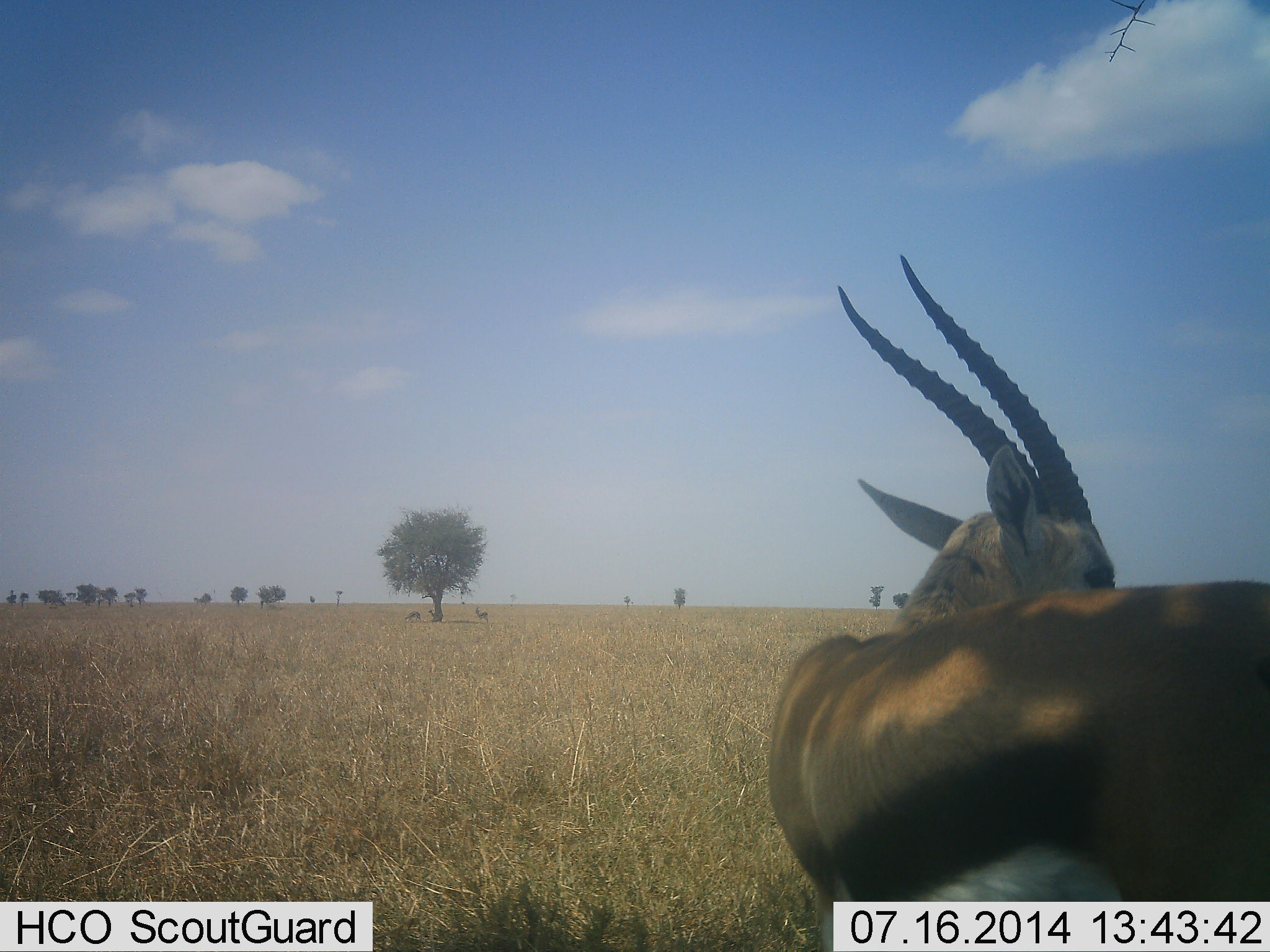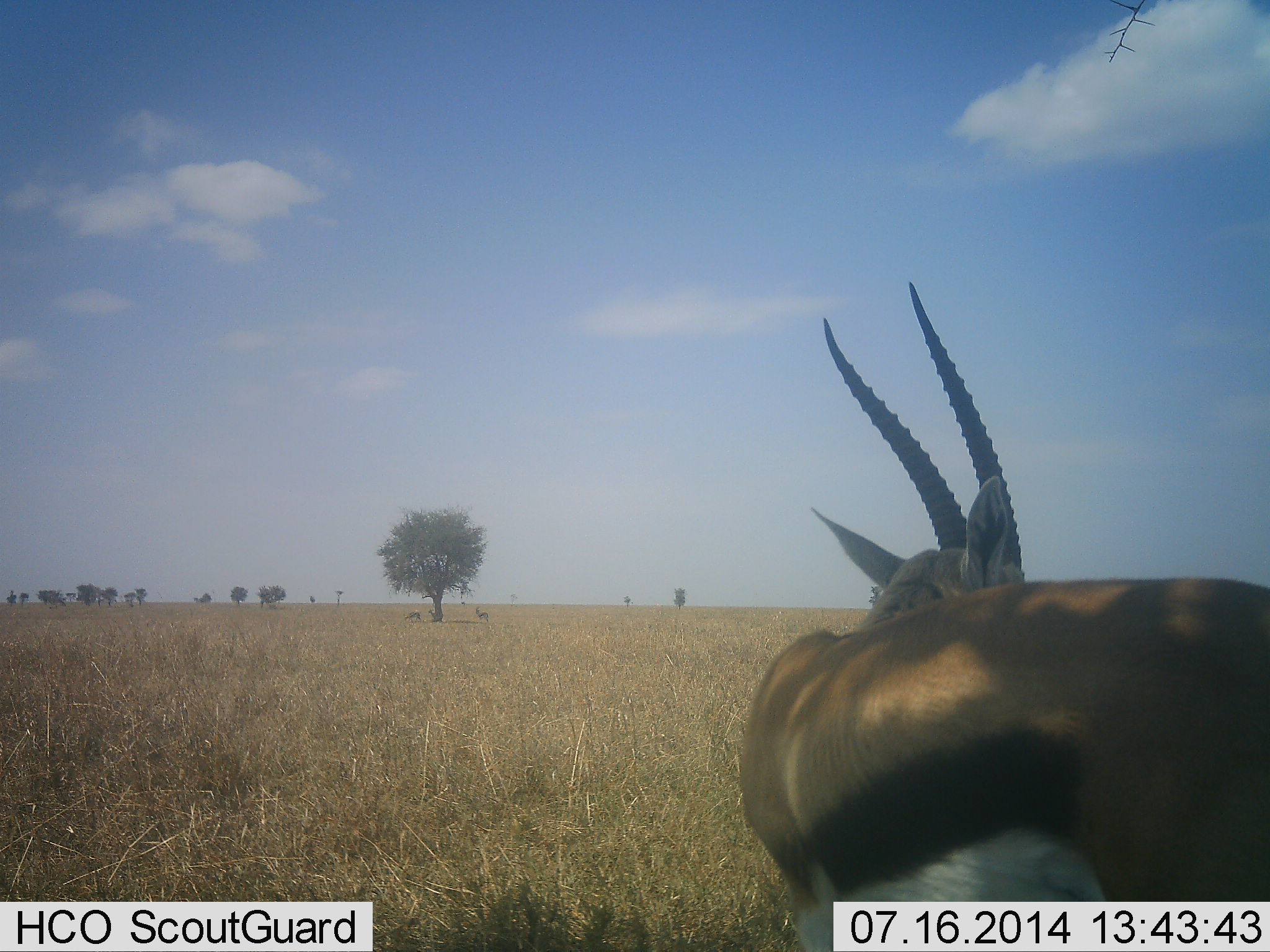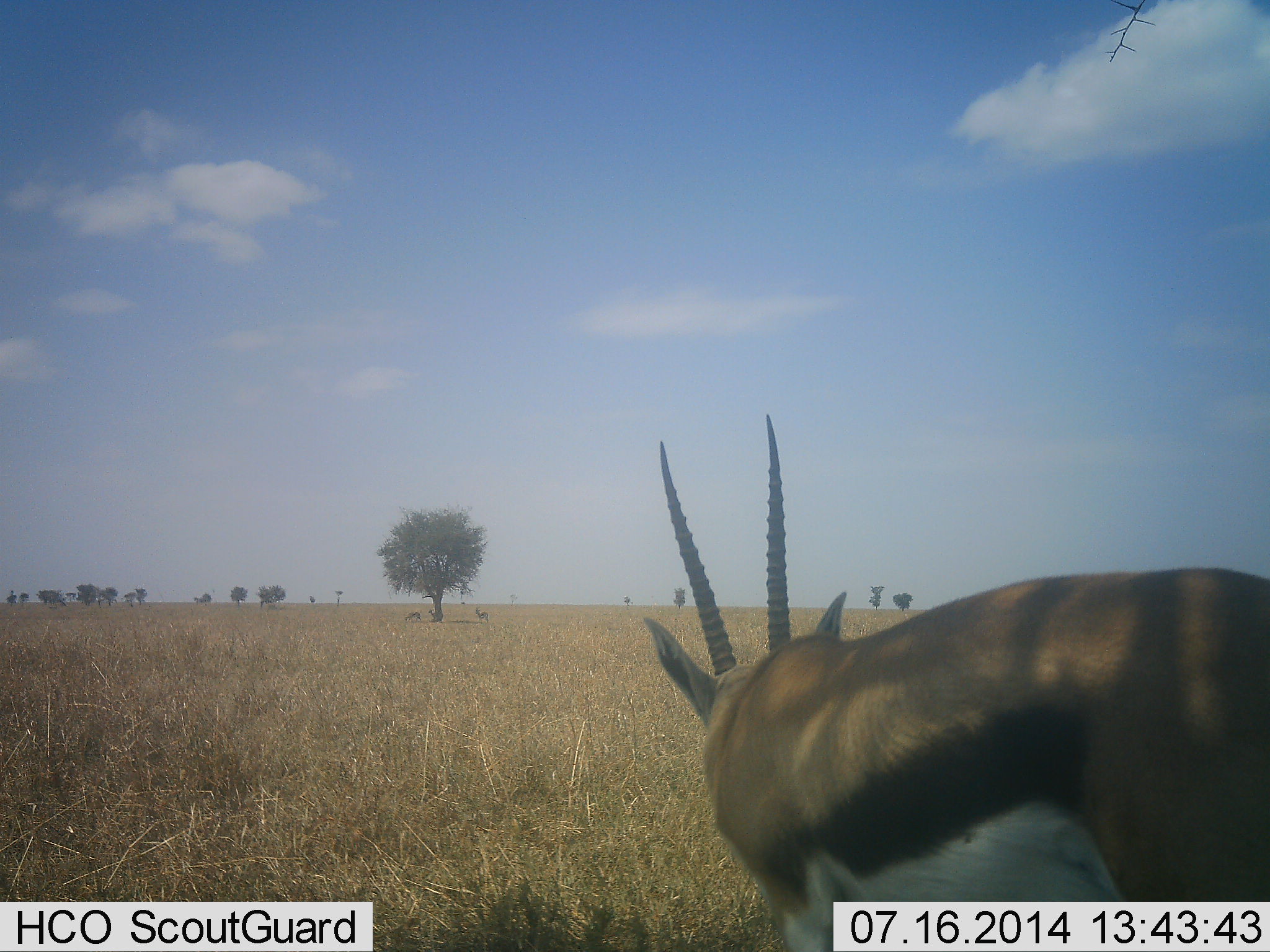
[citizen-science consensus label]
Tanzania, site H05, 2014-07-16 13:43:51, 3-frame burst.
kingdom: Animalia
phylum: Chordata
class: Mammalia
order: Artiodactyla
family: Bovidae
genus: Eudorcas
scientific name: Eudorcas thomsonii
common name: thomson's gazelle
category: gazellethomsons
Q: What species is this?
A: Gazellethomsons (thomson's gazelle) (Eudorcas thomsonii).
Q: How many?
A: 1.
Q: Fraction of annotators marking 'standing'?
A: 100%.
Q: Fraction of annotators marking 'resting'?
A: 10%.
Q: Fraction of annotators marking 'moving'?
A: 10%.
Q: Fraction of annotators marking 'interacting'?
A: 0%.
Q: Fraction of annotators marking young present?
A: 0%.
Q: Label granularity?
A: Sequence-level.